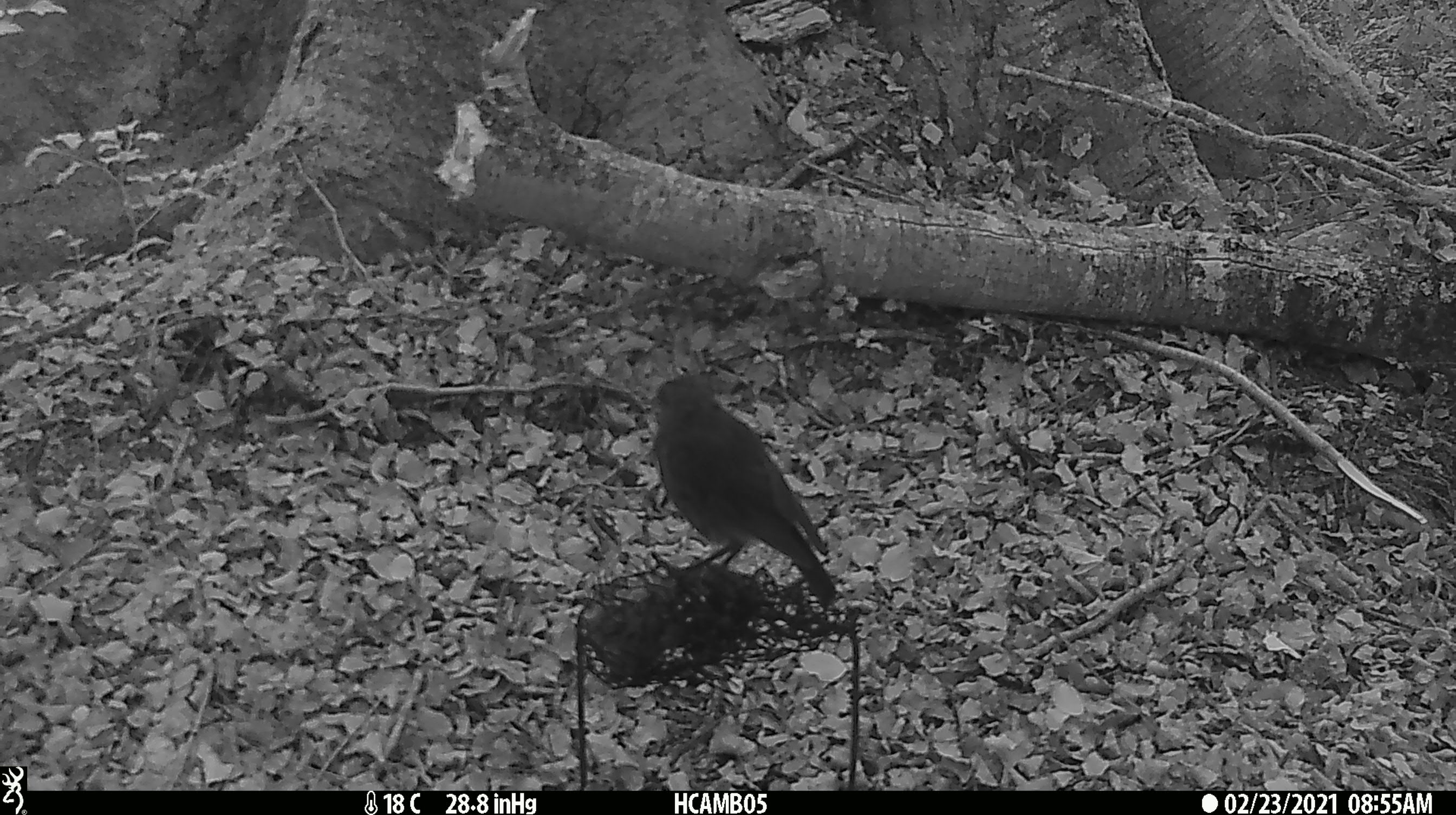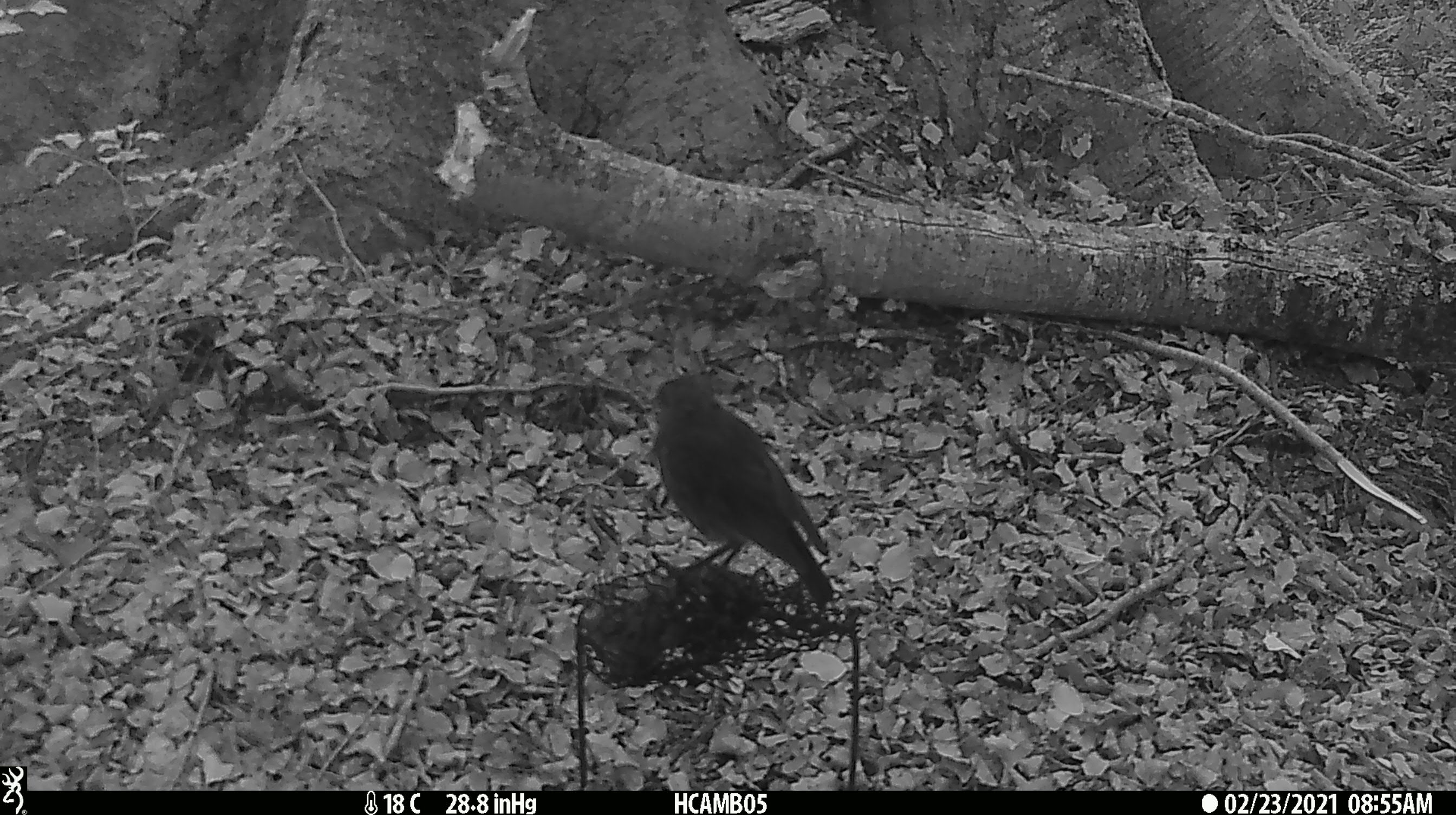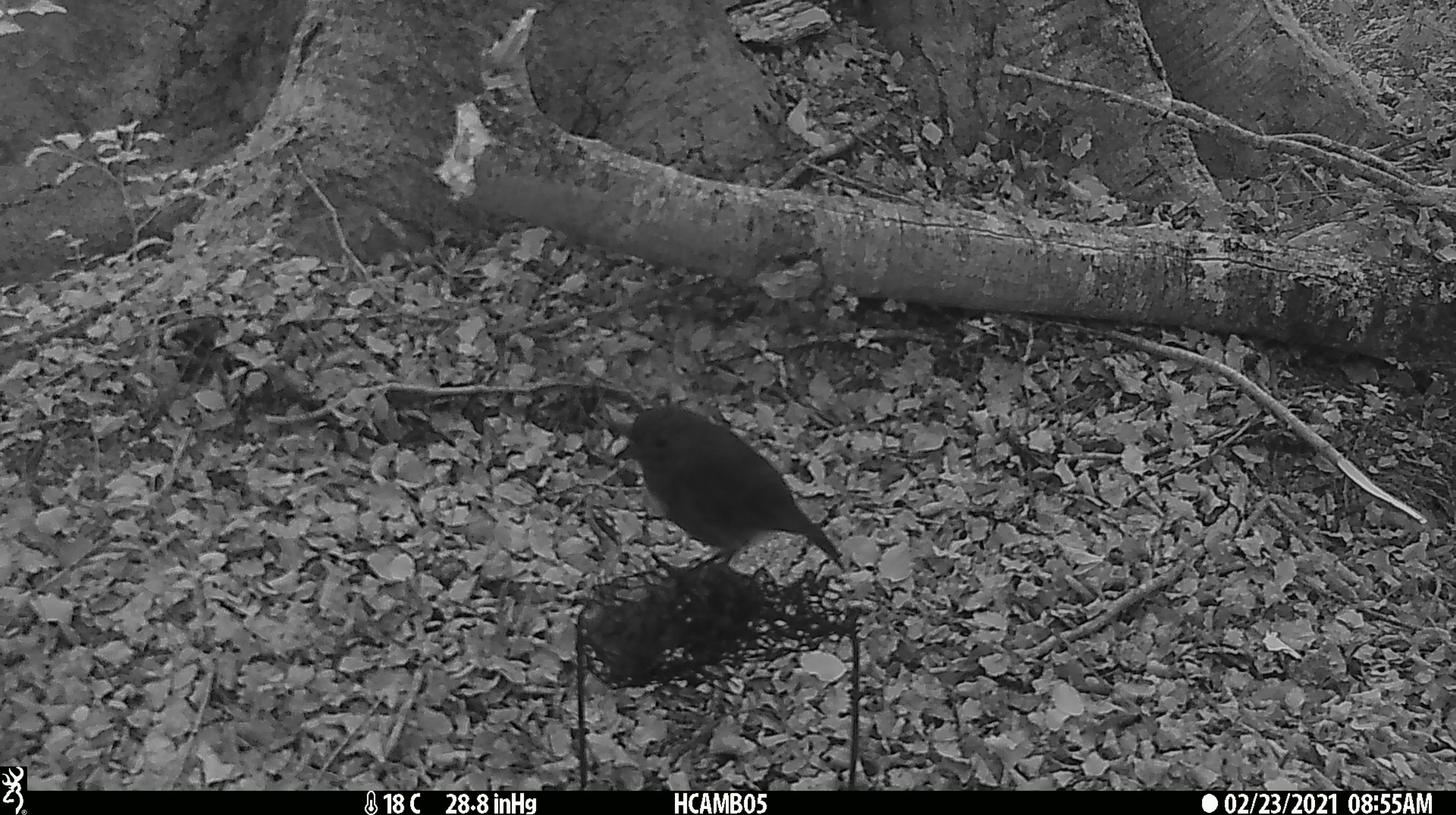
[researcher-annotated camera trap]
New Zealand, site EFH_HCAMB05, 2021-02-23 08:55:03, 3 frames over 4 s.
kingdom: Animalia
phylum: Chordata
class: Aves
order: Passeriformes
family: Petroicidae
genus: Petroica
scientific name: Petroica australis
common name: new zealand robin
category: robin